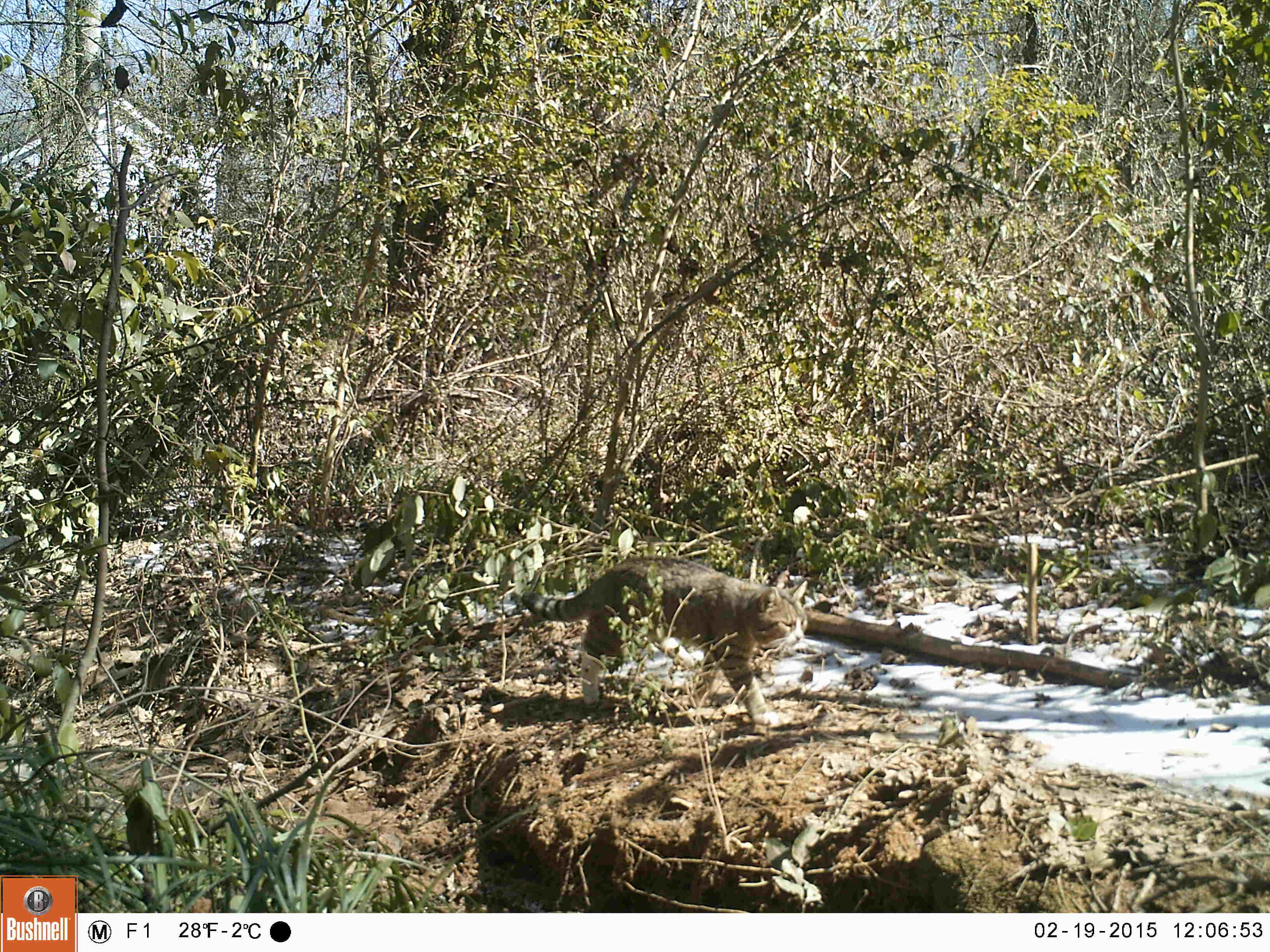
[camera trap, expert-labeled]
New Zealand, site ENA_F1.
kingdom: Animalia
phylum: Chordata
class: Mammalia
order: Carnivora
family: Felidae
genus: Felis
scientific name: Felis catus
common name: domestic cat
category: cat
Cat (domestic cat) (Felis catus).